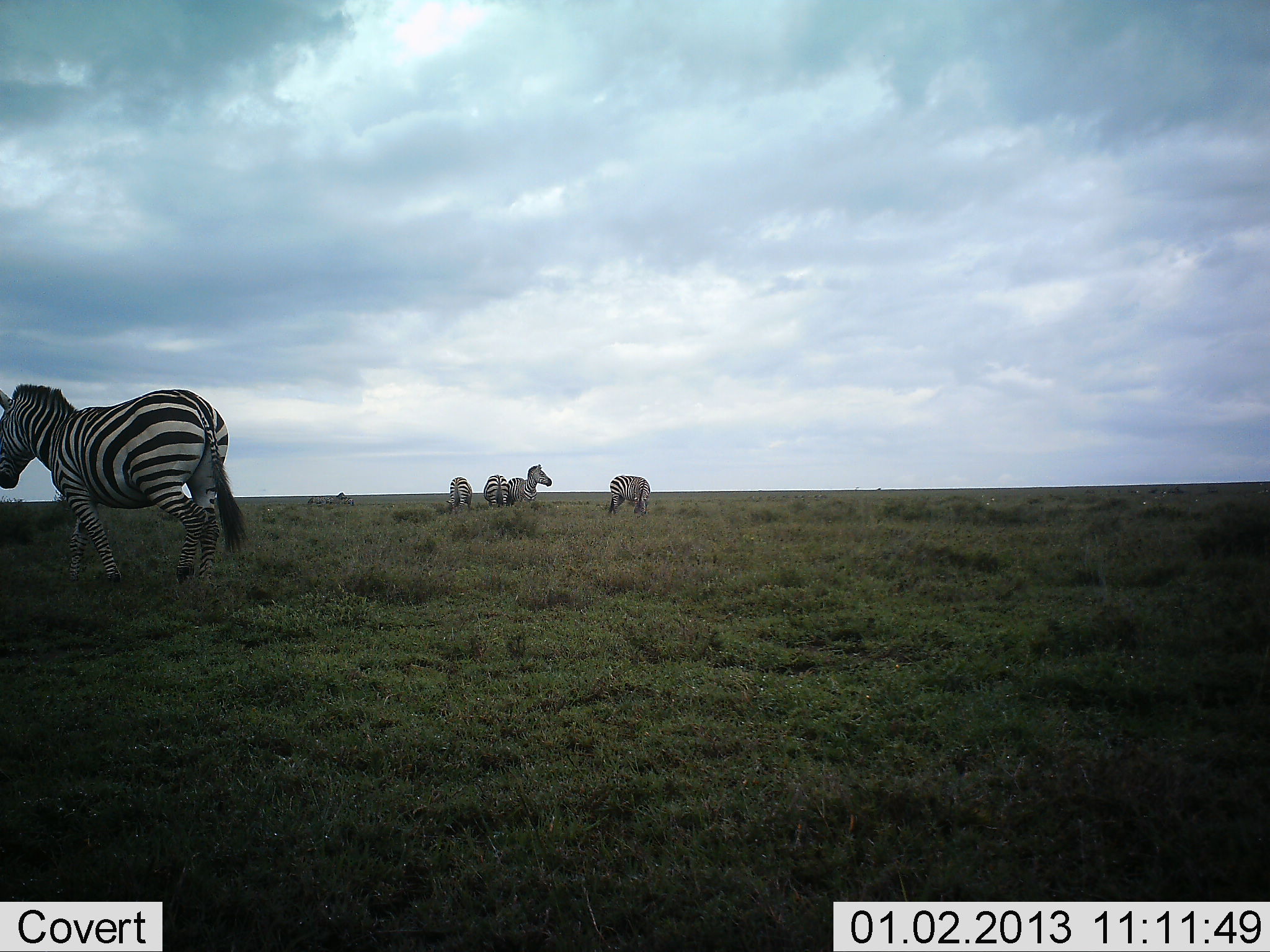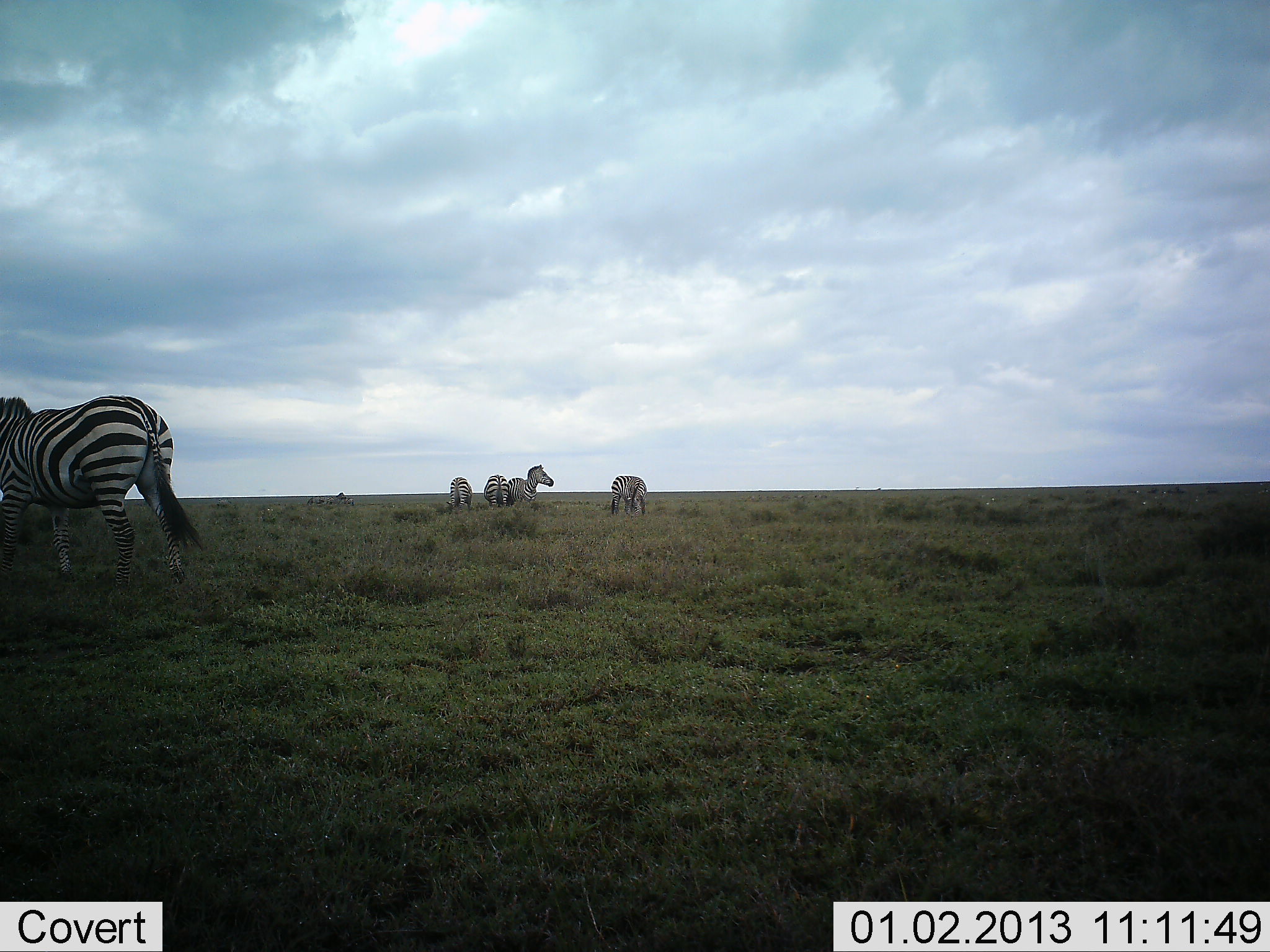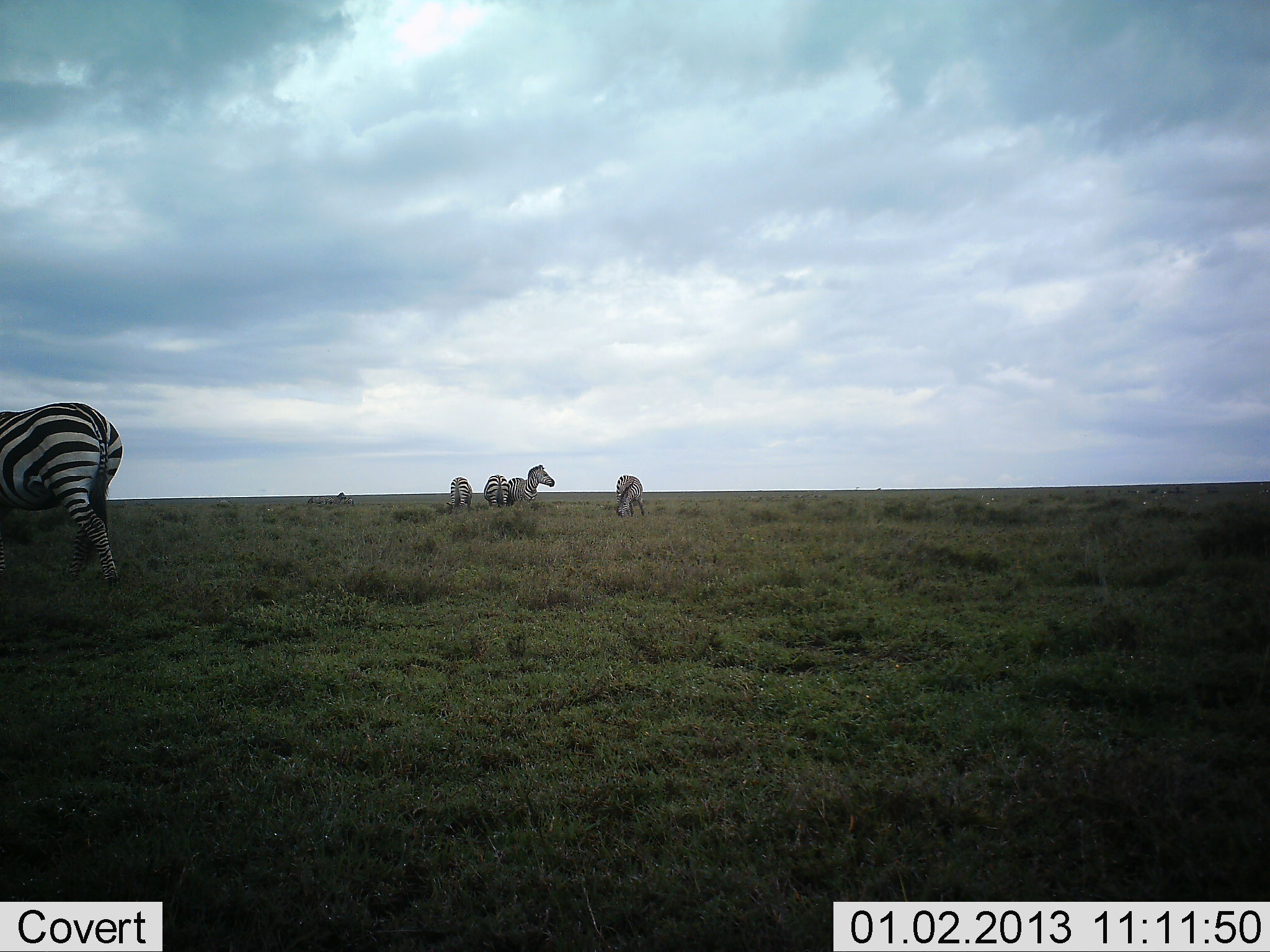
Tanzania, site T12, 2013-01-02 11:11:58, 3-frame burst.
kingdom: Animalia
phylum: Chordata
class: Mammalia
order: Perissodactyla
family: Equidae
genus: Equus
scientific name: Equus quagga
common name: plains zebra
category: zebra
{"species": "zebra (plains zebra) (Equus quagga)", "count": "5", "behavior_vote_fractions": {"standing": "100%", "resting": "20%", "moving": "80%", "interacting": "0%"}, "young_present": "0%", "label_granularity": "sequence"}